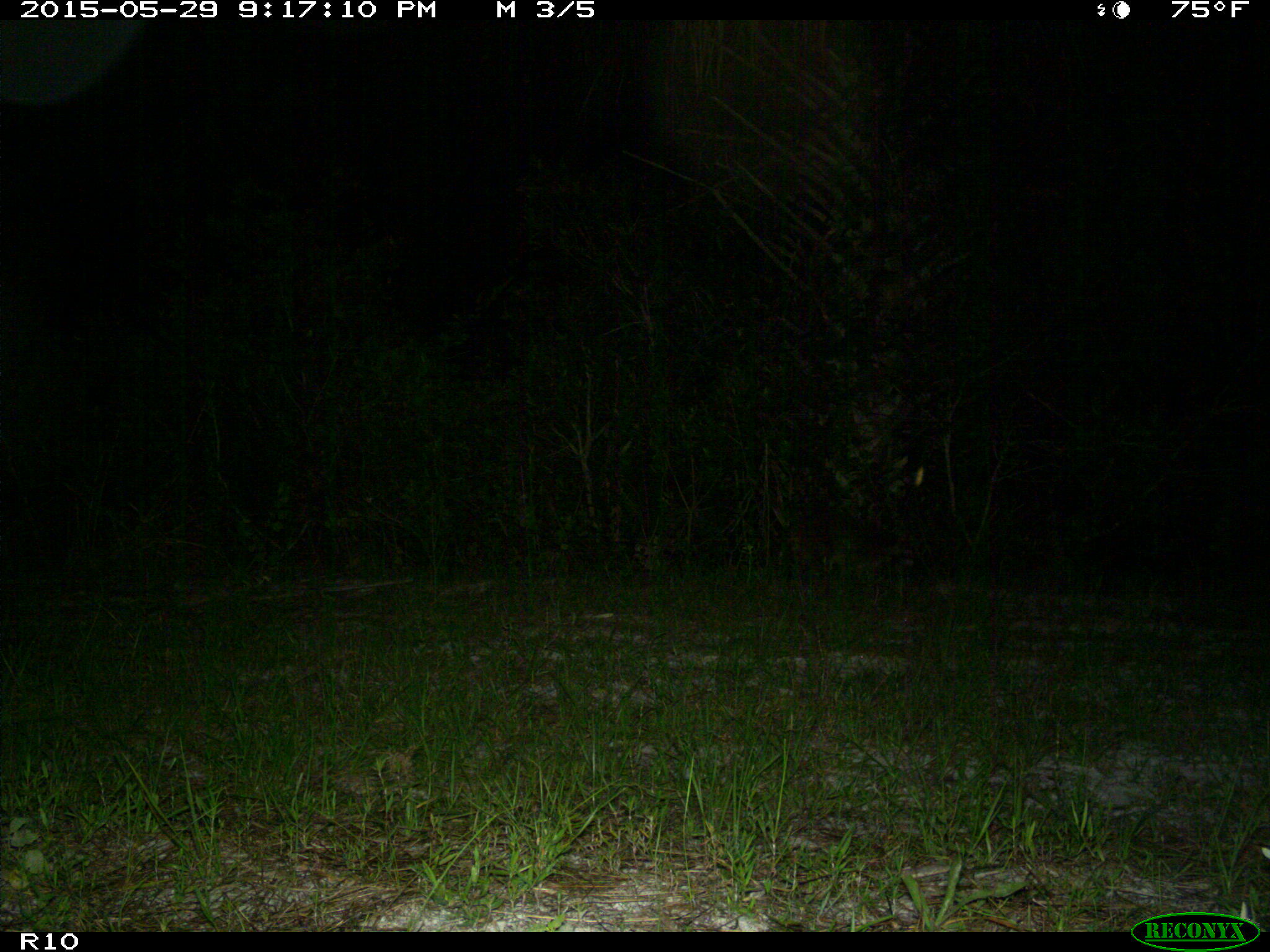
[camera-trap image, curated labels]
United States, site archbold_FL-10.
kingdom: Animalia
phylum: Chordata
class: Mammalia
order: Carnivora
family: Procyonidae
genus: Procyon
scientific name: Procyon lotor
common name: common raccoon